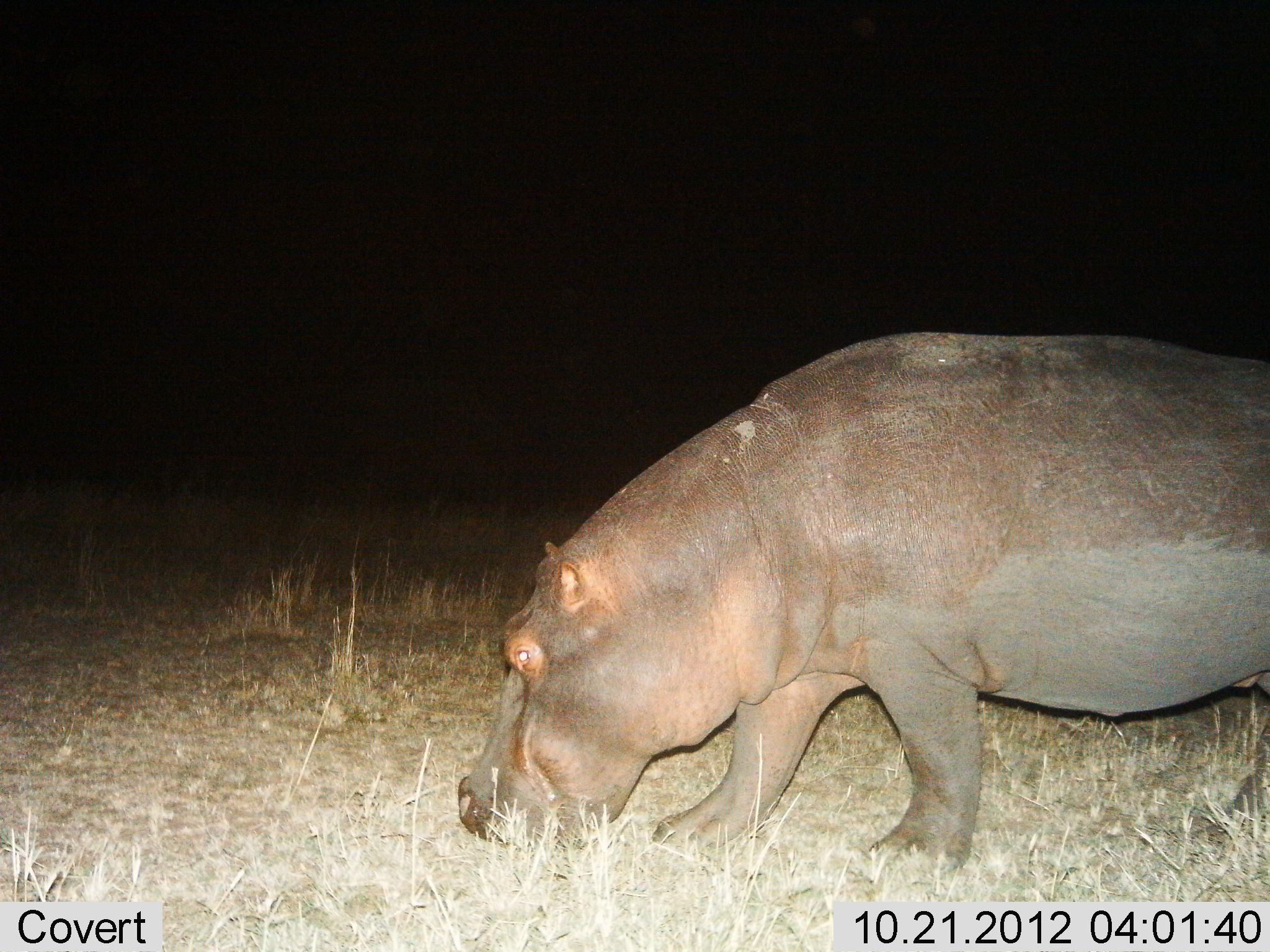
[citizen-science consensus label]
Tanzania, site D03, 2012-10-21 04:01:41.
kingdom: Animalia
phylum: Chordata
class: Mammalia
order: Artiodactyla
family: Hippopotamidae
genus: Hippopotamus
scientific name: Hippopotamus amphibius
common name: hippopotamus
Hippopotamus (Hippopotamus amphibius), count 1. Behavior (volunteer vote fractions): standing 0%, resting 0%, moving 20%, interacting 0%. Young present (vote fraction): 0%. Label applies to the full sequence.